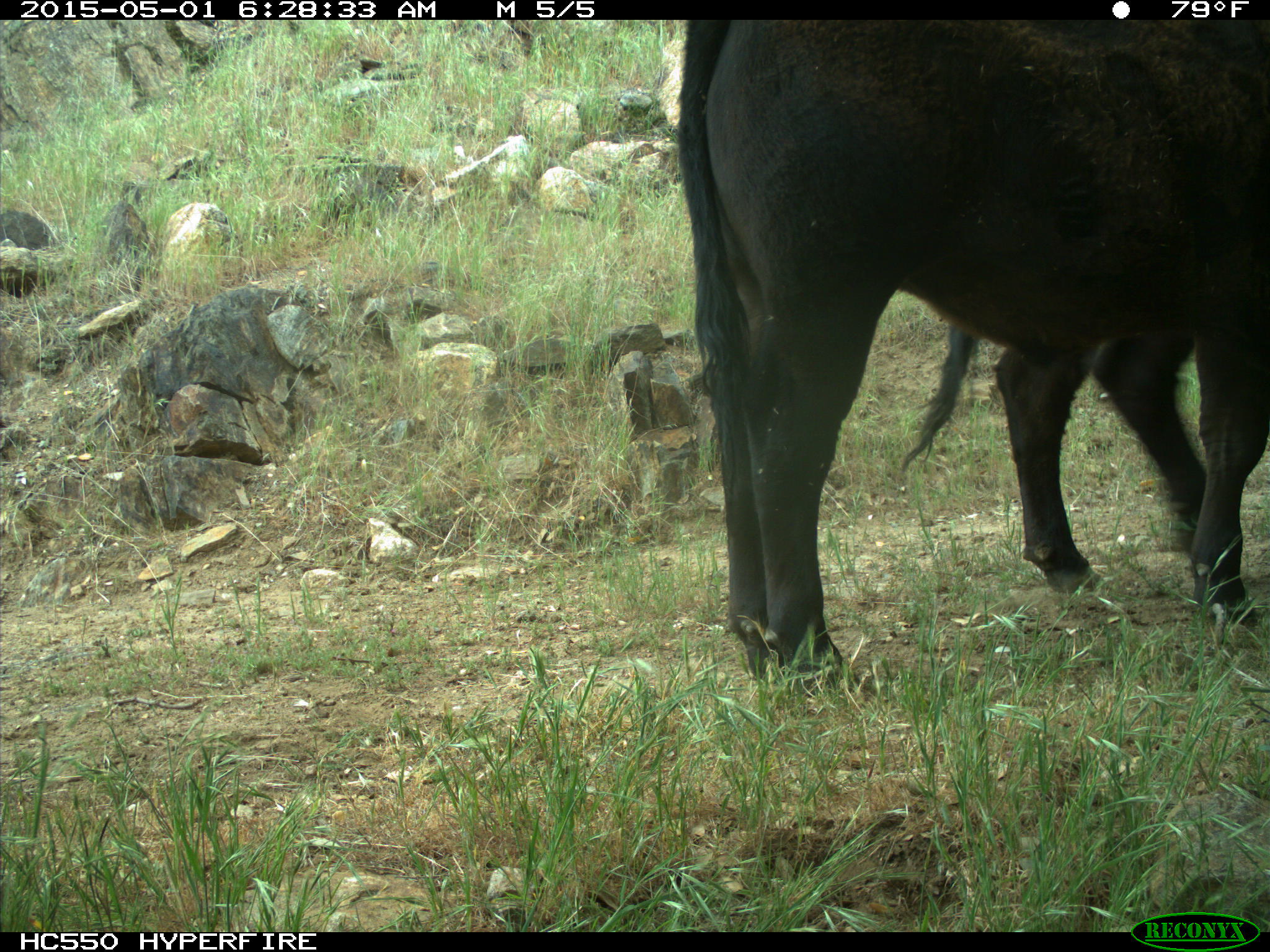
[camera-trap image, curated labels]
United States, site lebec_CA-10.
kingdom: Animalia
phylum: Chordata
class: Mammalia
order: Artiodactyla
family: Bovidae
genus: Bos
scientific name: Bos taurus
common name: domestic cow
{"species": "Bos taurus (domestic cow)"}